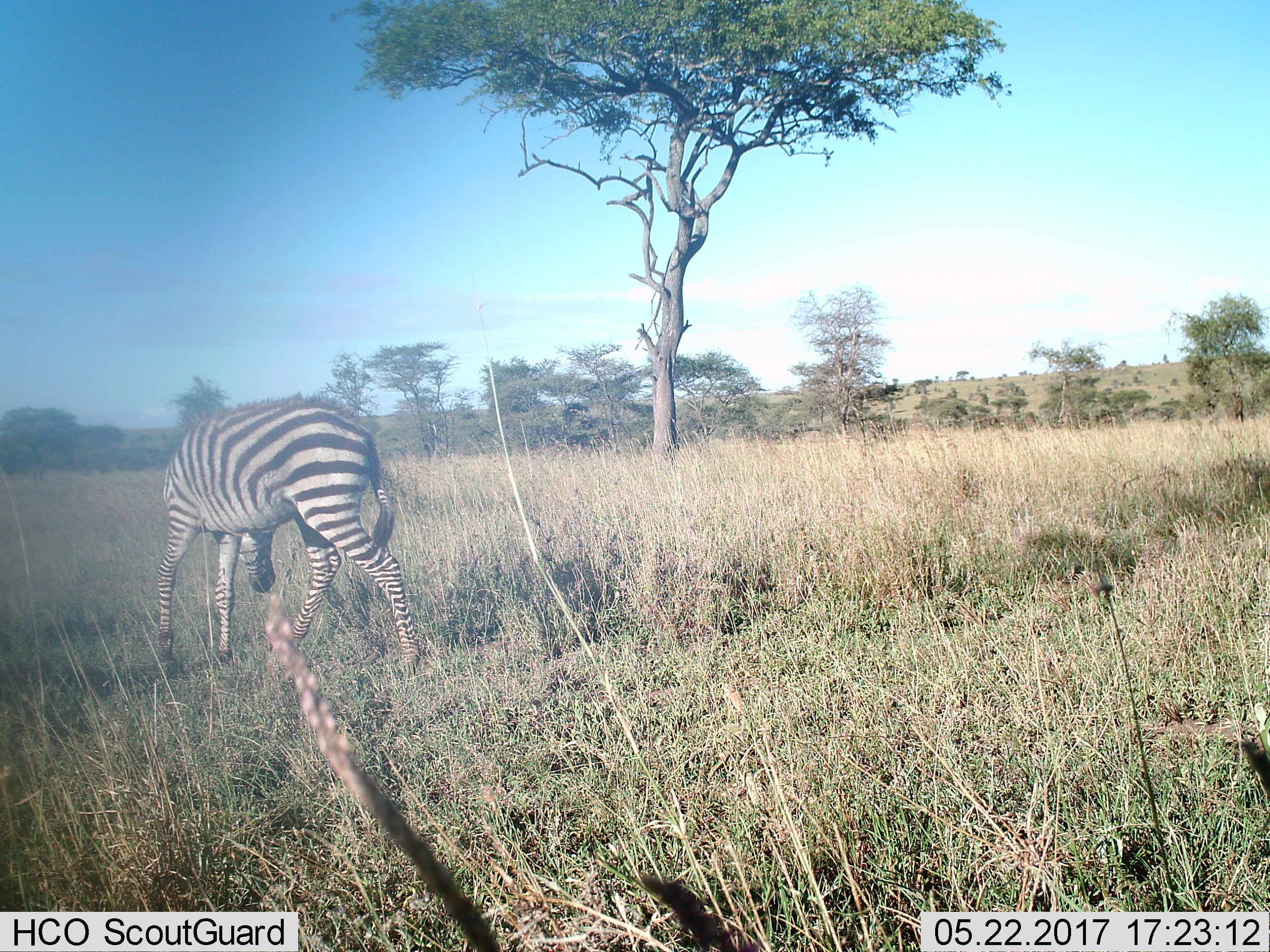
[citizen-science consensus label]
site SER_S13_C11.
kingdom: Animalia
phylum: Chordata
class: Mammalia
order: Perissodactyla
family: Equidae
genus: Equus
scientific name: Equus quagga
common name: plains zebra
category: zebraplains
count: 1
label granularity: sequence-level